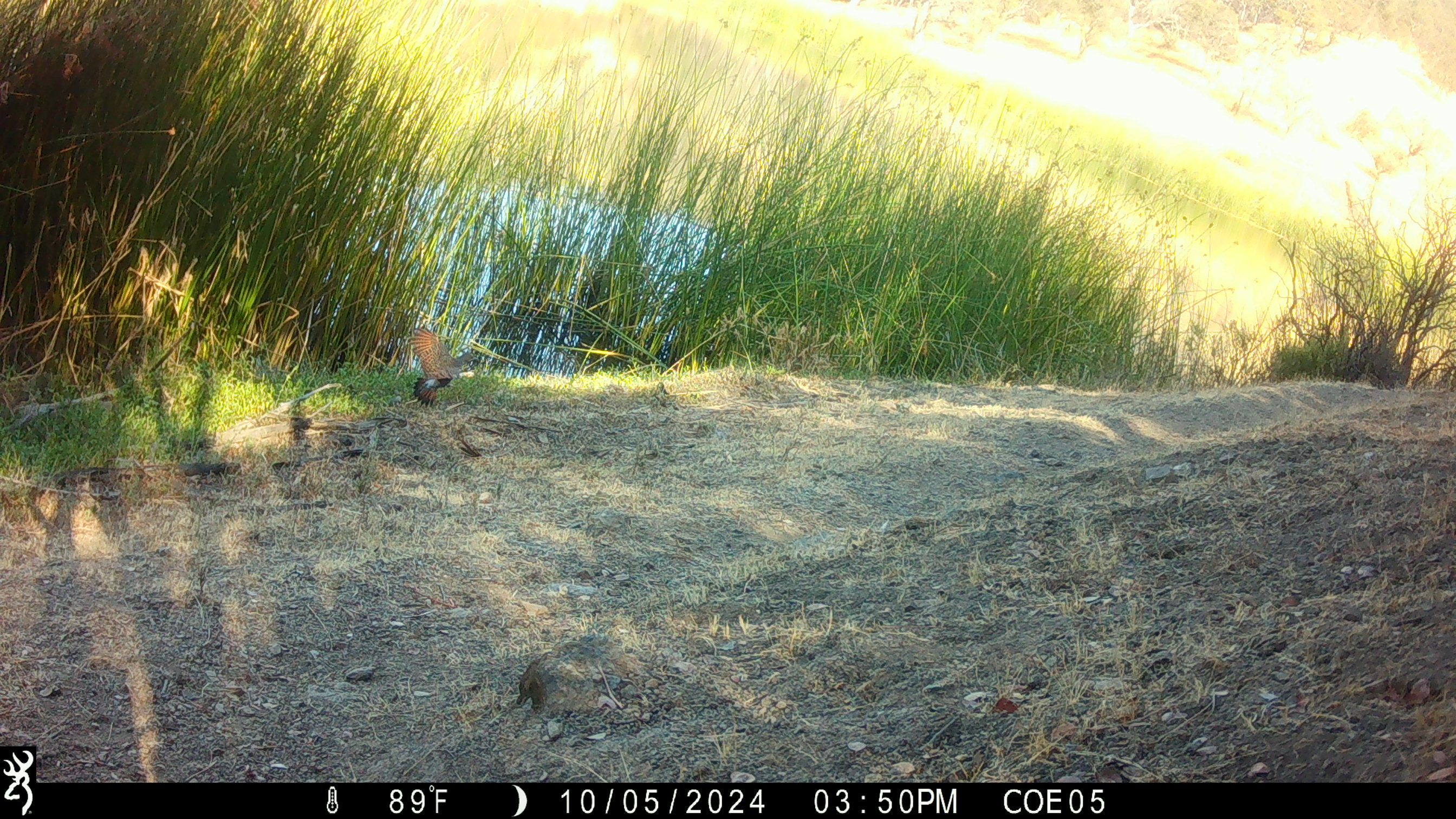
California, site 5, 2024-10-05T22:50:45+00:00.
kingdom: Animalia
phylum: Chordata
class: Aves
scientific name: Aves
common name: bird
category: unknown bird